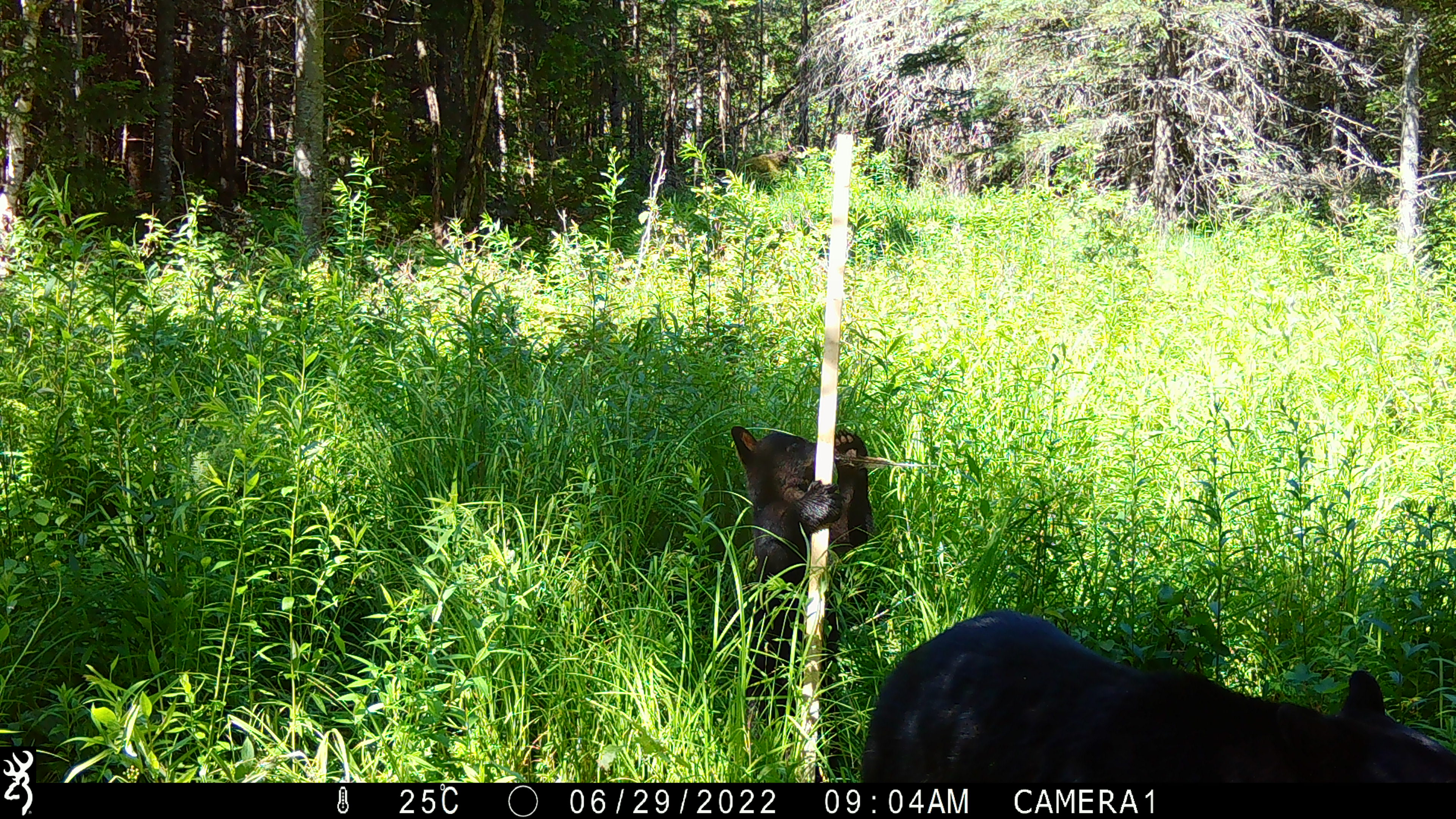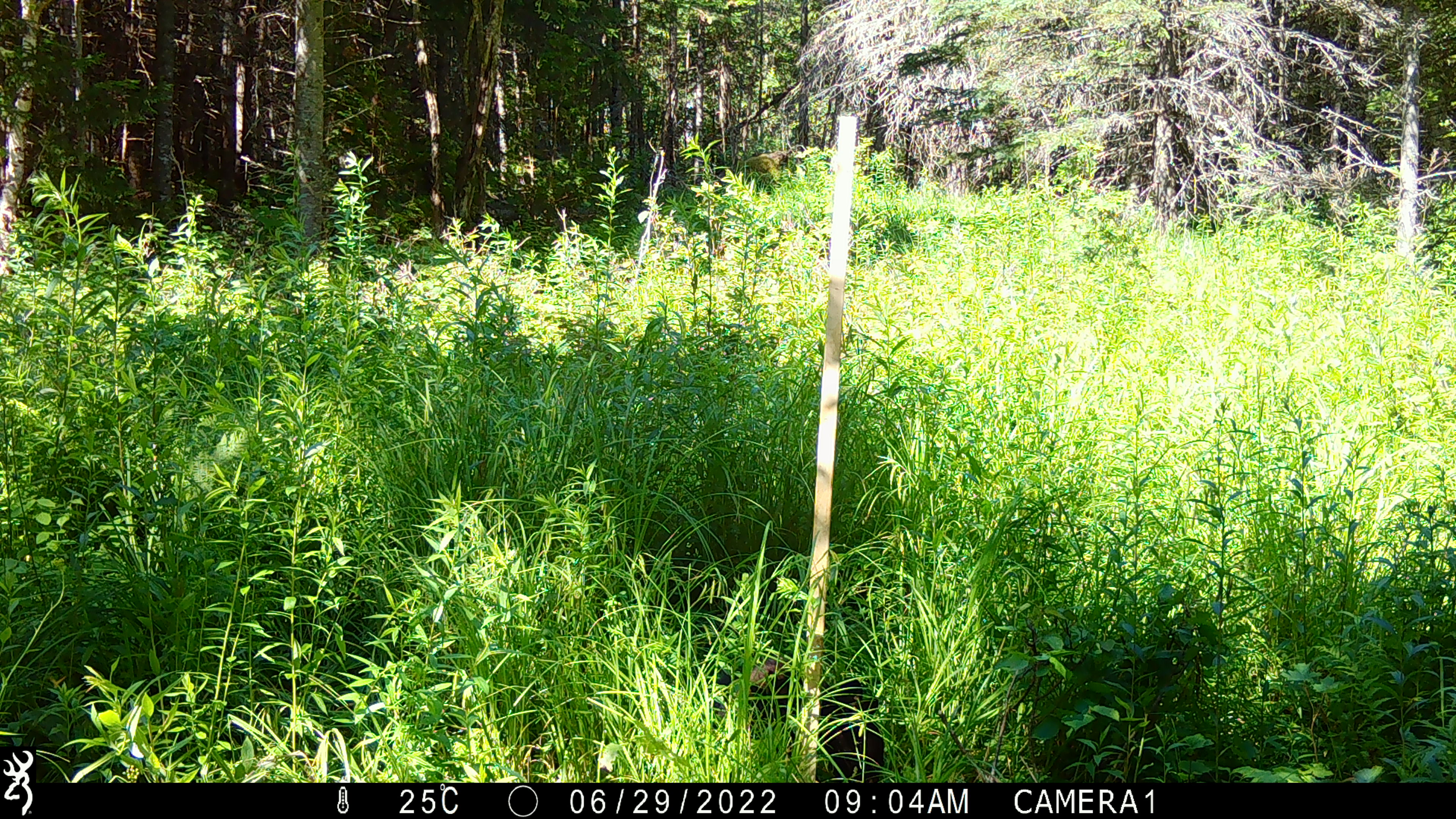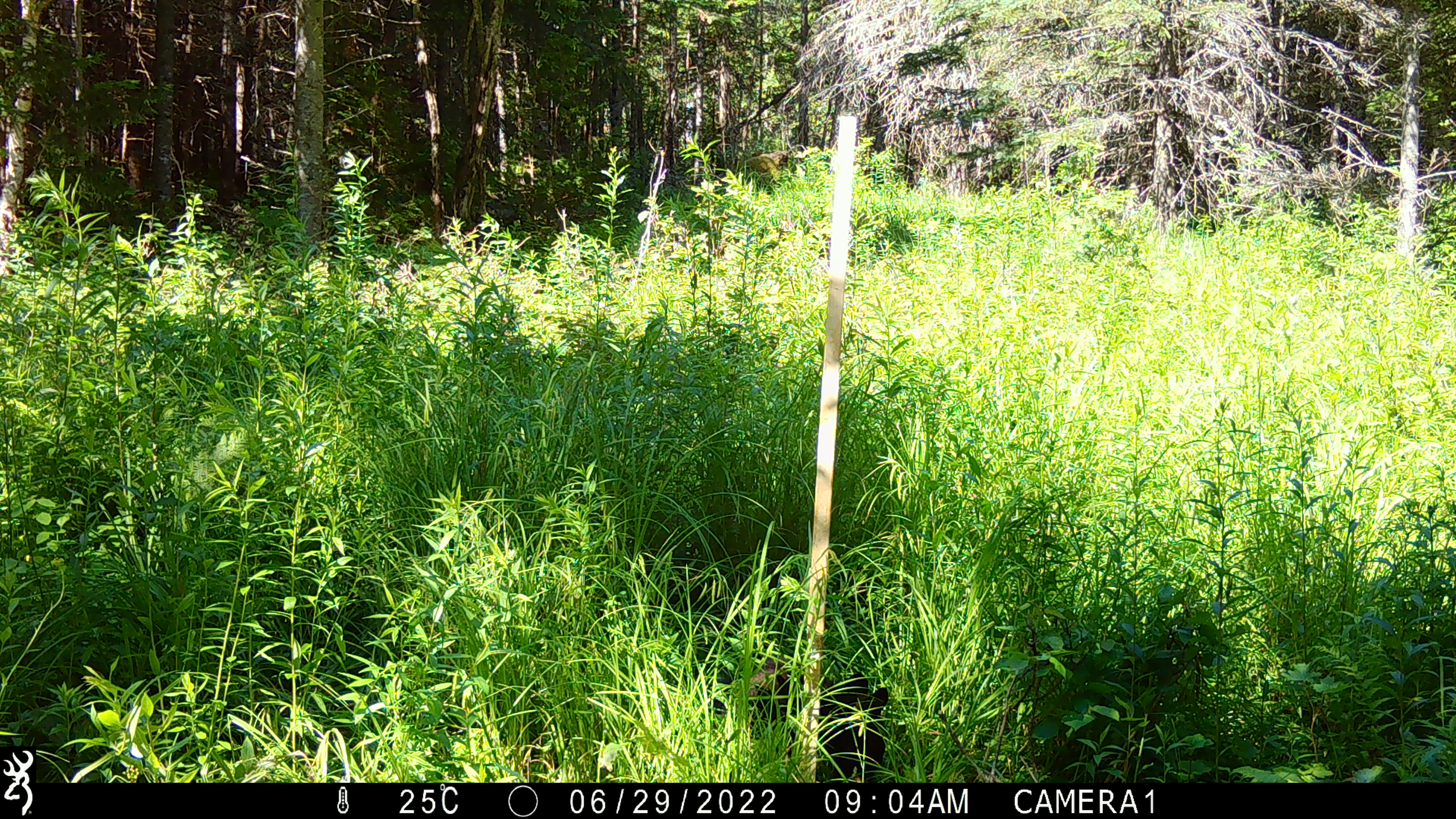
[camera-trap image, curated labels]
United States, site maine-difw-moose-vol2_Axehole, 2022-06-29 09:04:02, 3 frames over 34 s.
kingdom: Animalia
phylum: Chordata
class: Mammalia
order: Carnivora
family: Ursidae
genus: Ursus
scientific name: Ursus americanus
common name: black bear